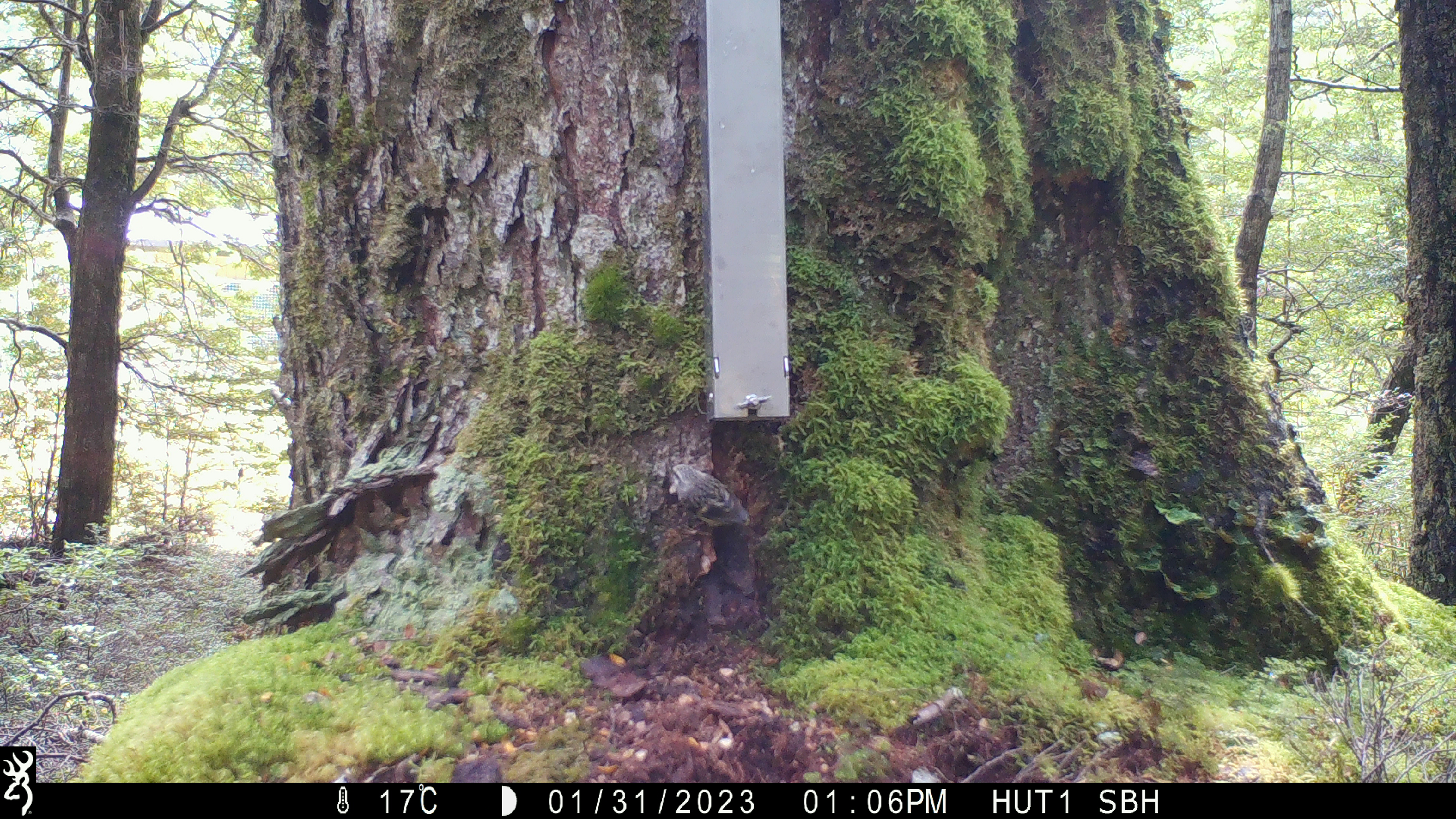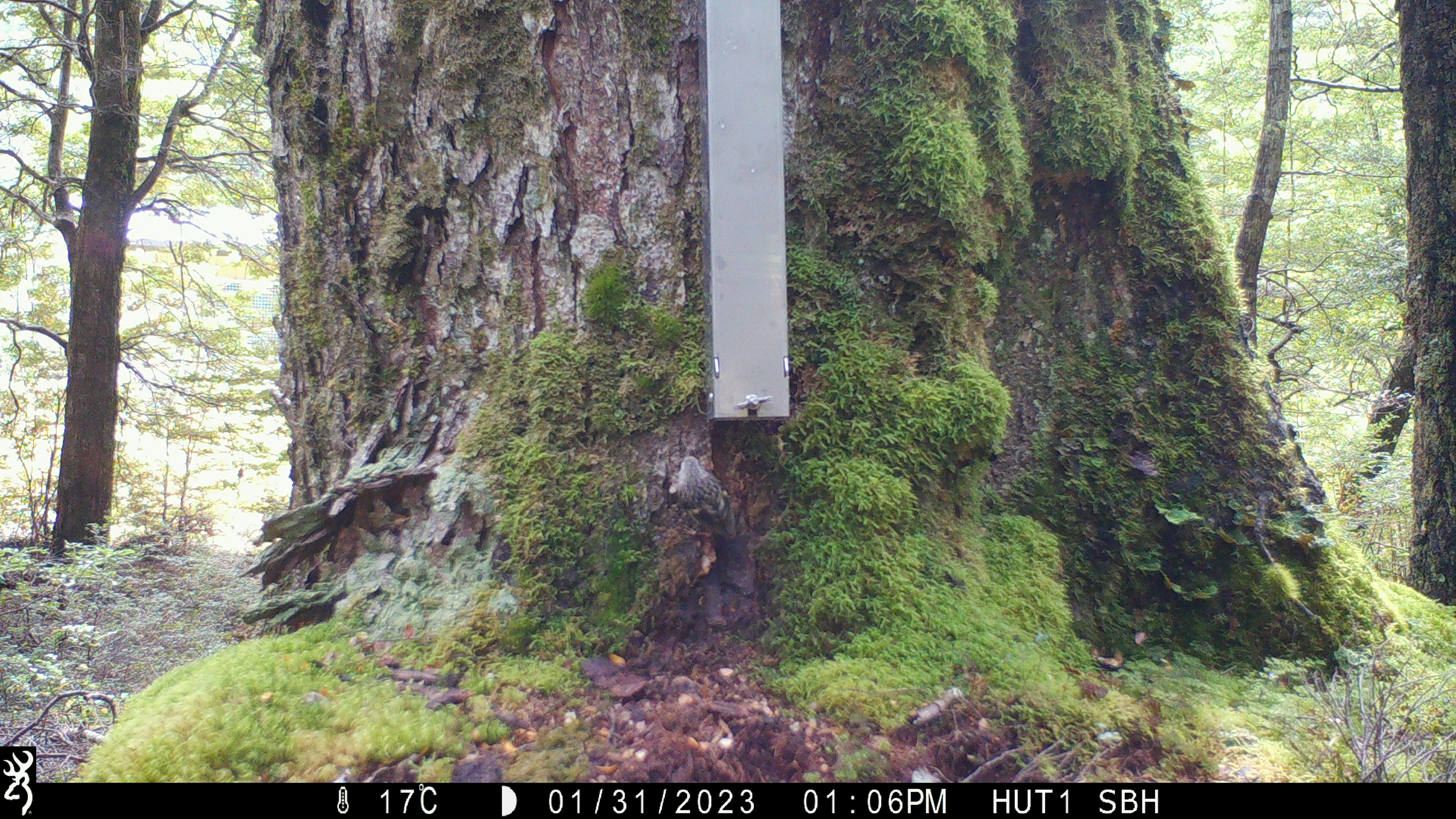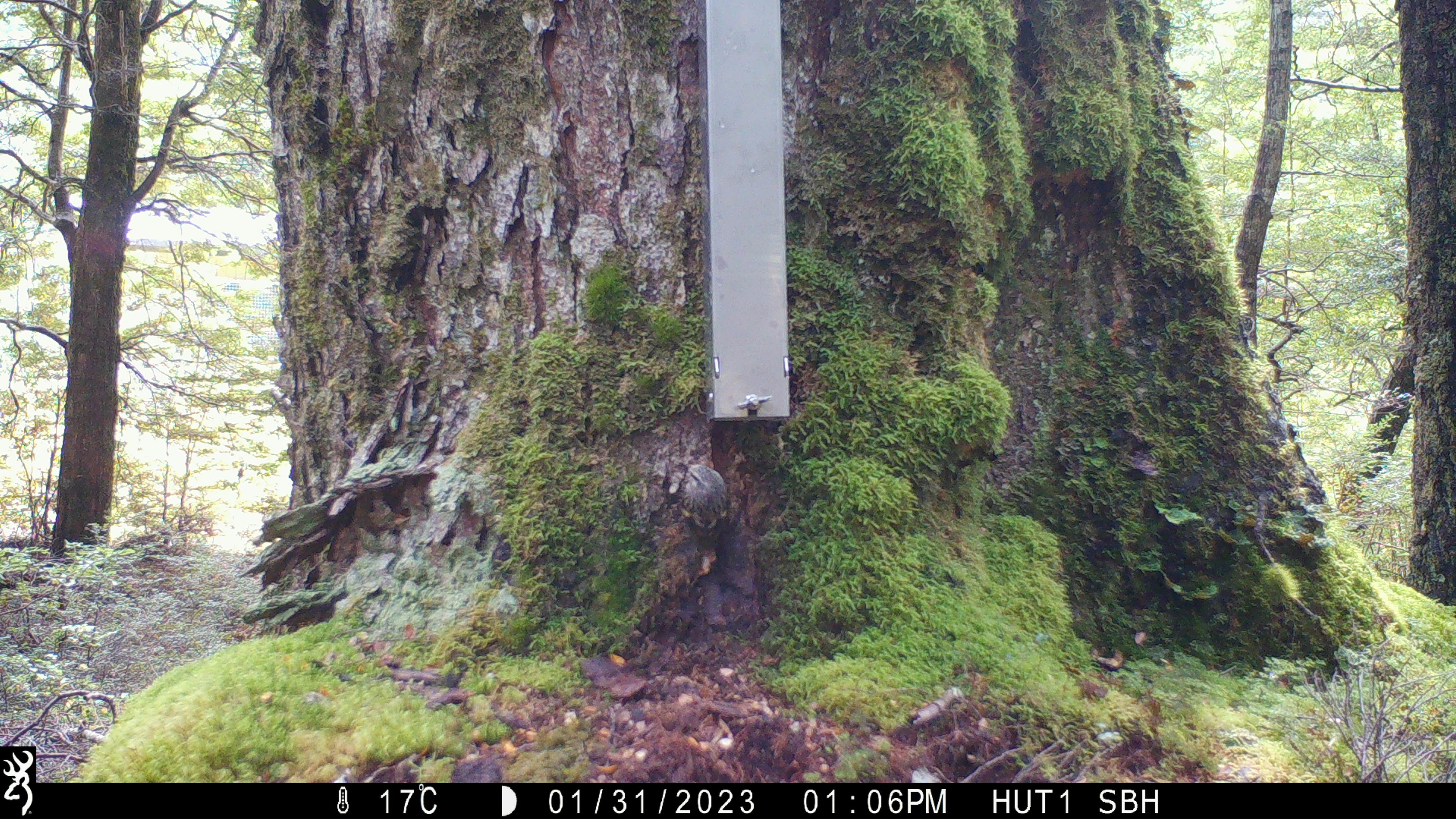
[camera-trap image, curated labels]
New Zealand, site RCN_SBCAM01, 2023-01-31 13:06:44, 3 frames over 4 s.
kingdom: Animalia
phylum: Chordata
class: Aves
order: Passeriformes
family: Acanthisittidae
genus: Acanthisitta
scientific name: Acanthisitta chloris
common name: rifleman